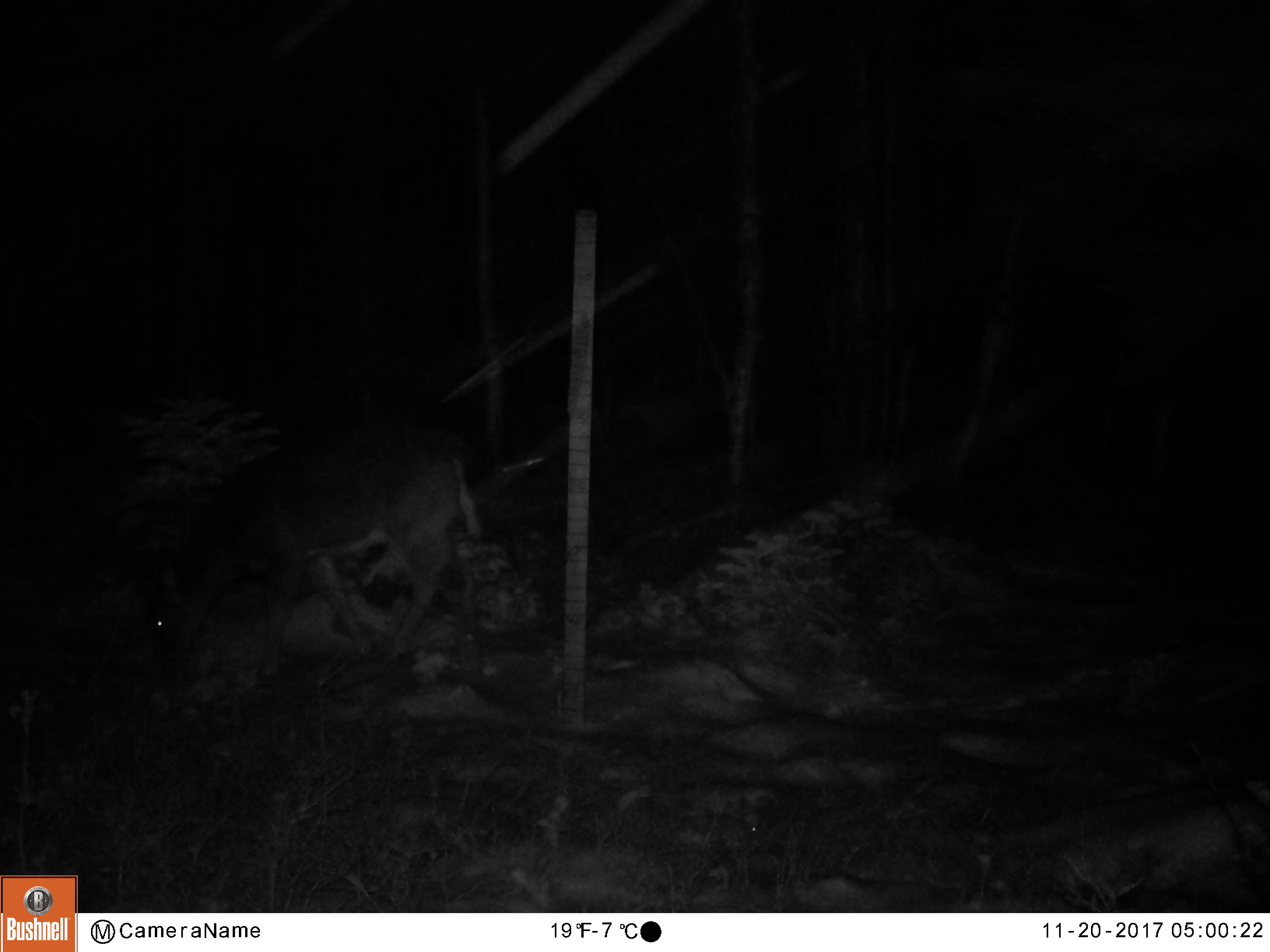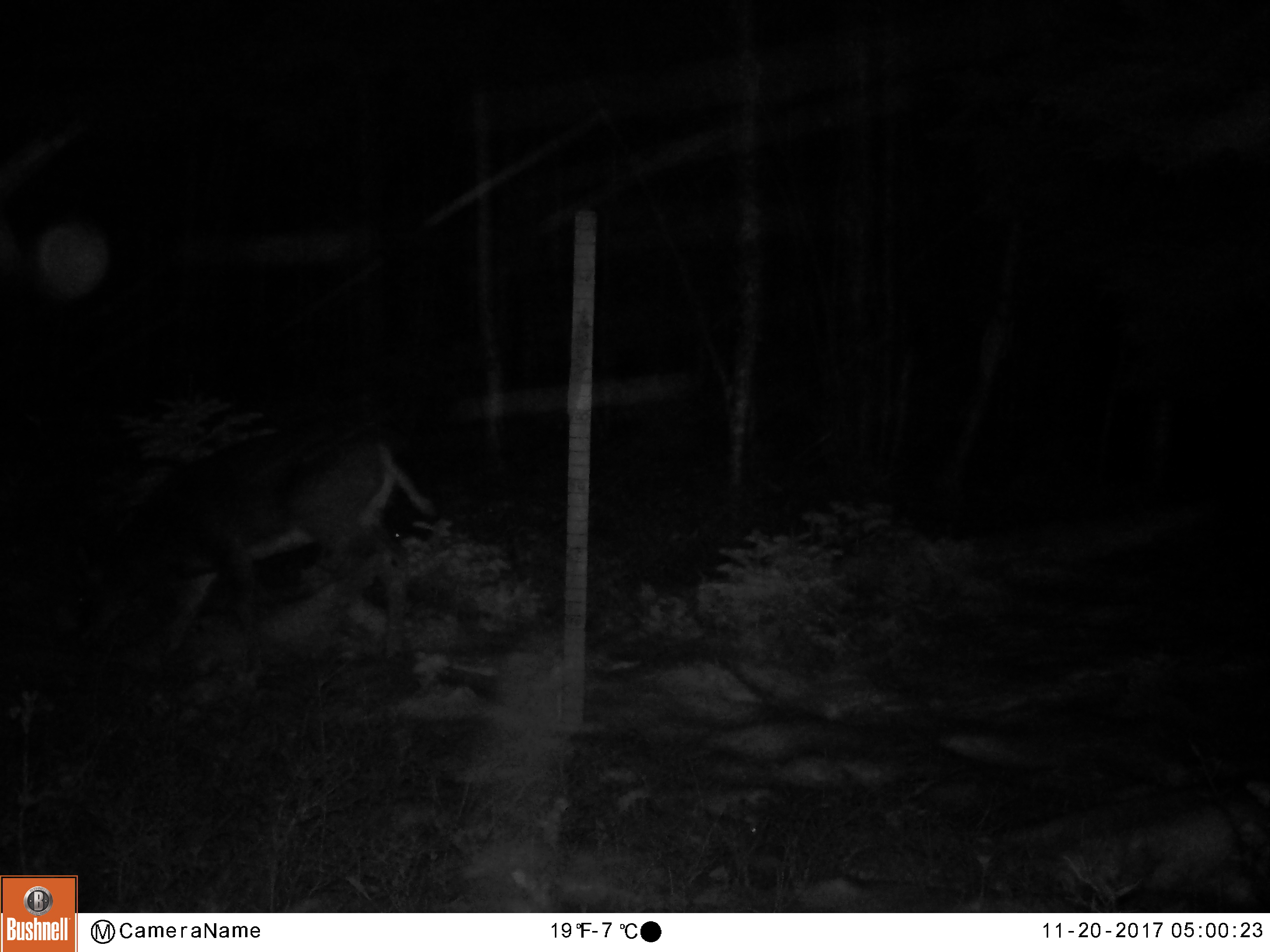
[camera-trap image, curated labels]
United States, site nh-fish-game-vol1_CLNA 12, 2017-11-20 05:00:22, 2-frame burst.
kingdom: Animalia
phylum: Chordata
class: Mammalia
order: Artiodactyla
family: Cervidae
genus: Odocoileus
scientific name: Odocoileus virginianus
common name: white-tailed deer